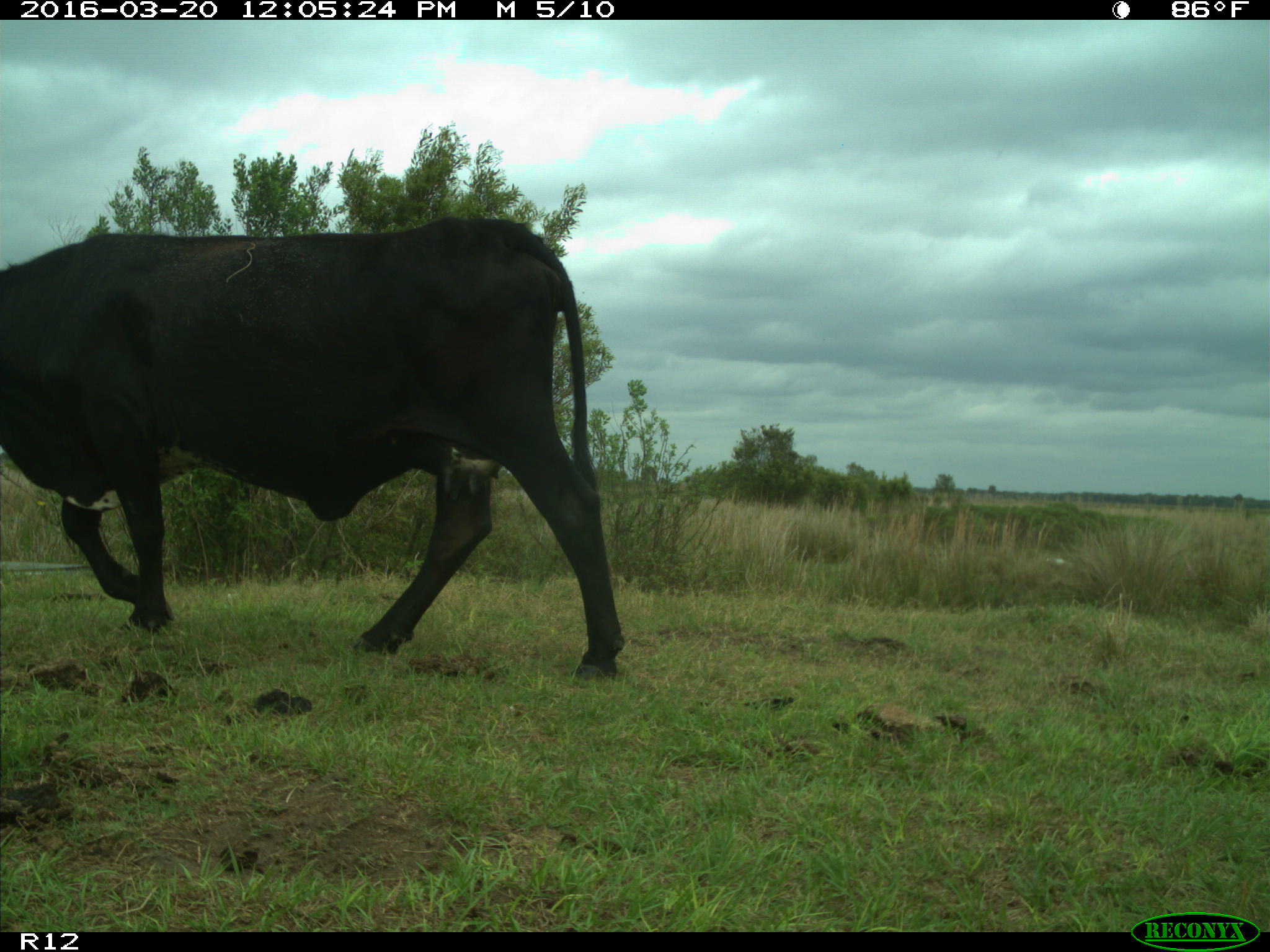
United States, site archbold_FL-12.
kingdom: Animalia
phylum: Chordata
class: Mammalia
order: Artiodactyla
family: Bovidae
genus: Bos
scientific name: Bos taurus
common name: domestic cow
Bos taurus (domestic cow).